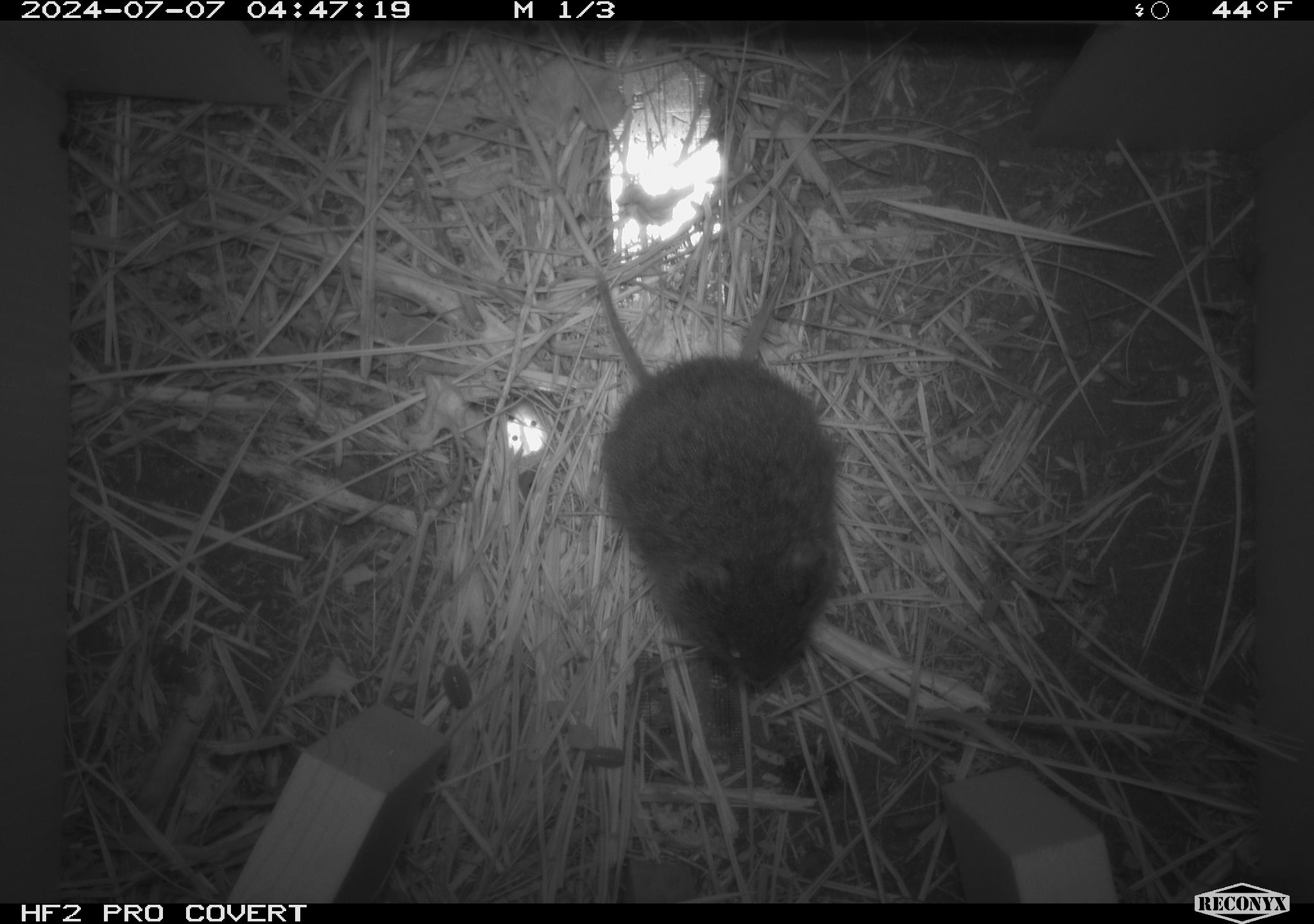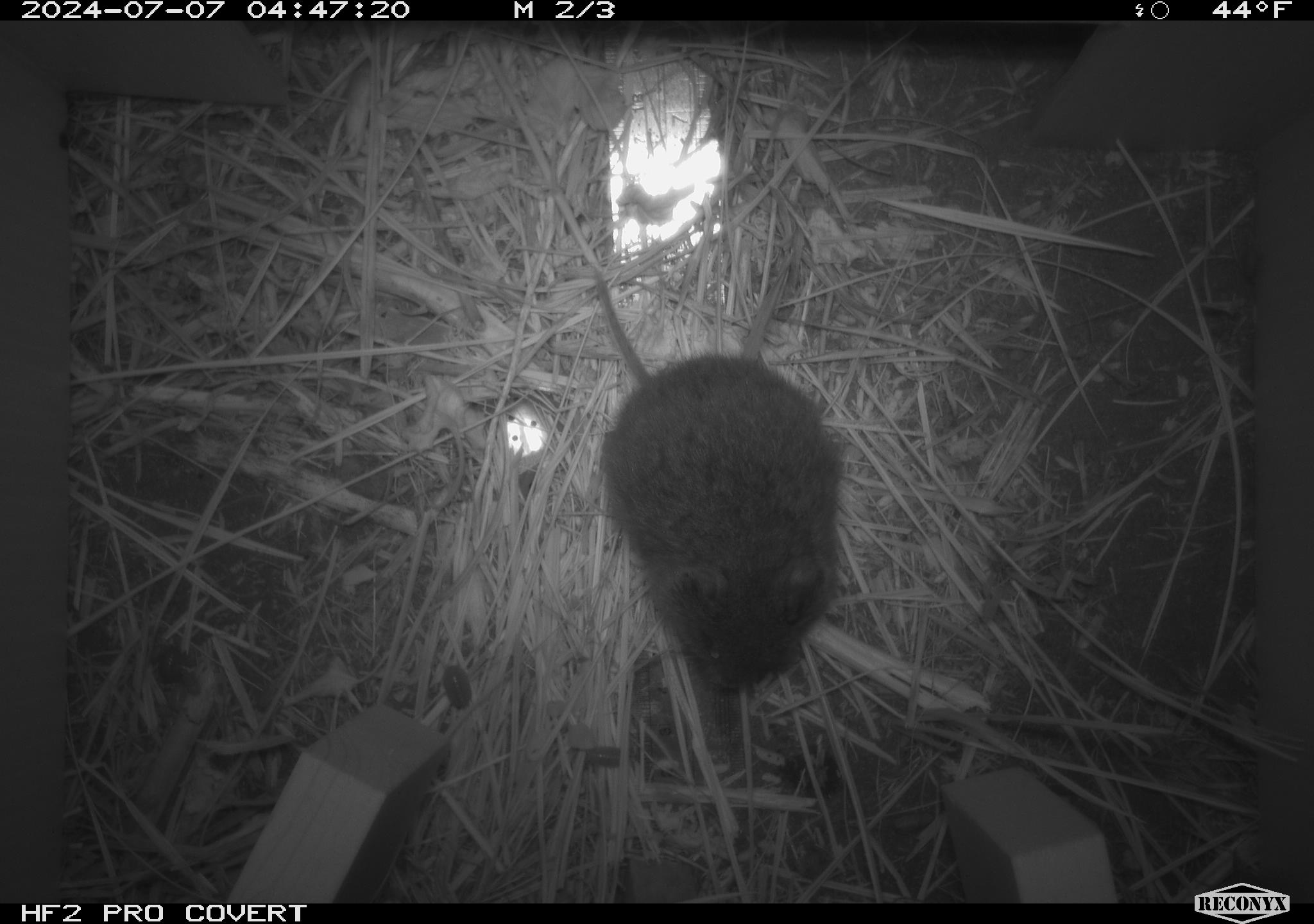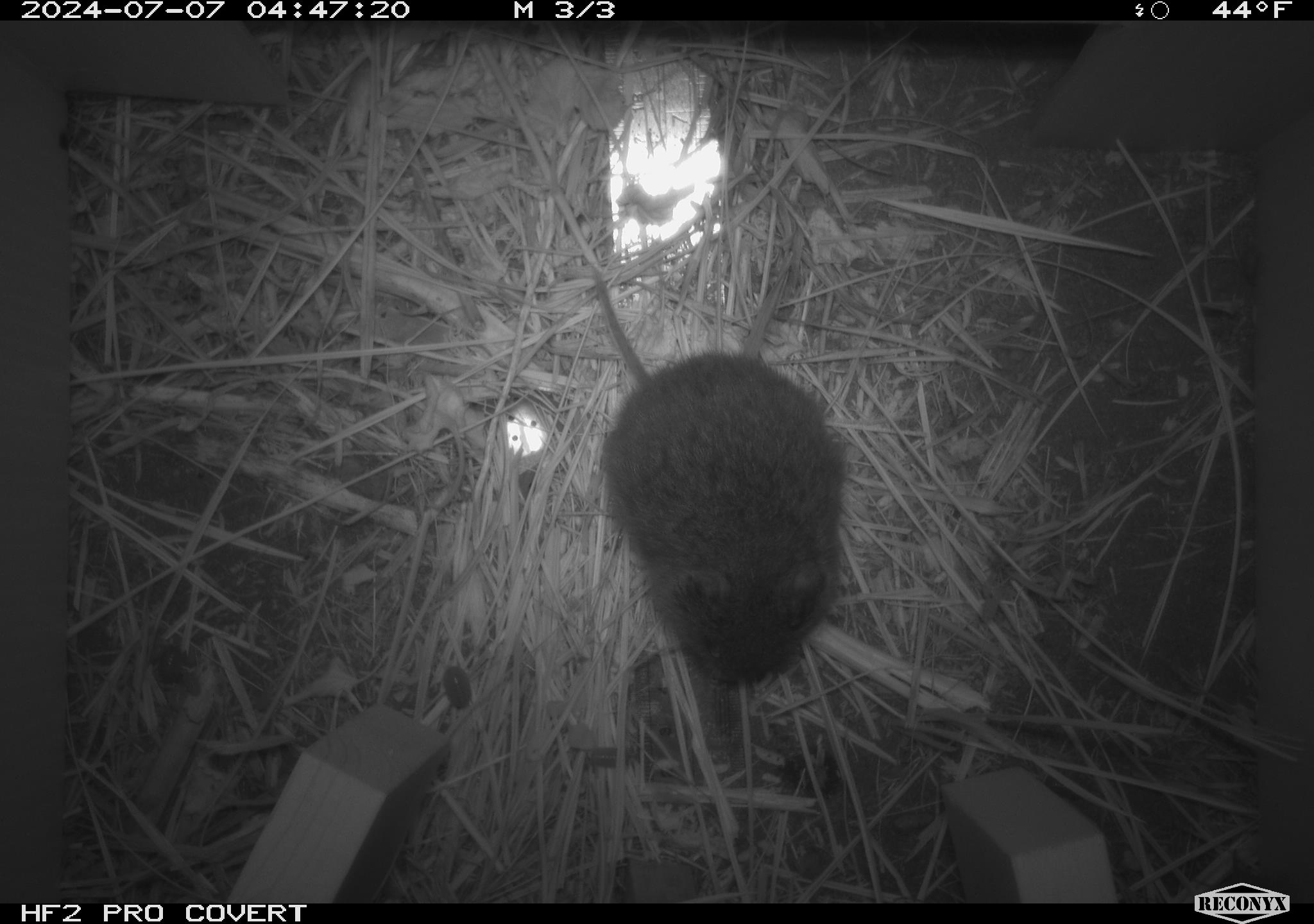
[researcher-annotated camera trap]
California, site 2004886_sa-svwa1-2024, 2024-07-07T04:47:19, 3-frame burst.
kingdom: Animalia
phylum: Chordata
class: Mammalia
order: Rodentia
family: Cricetidae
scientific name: Arvicolinae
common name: voles, lemmings, and muskrats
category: arvicolinae subfamily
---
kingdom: Animalia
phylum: Arthropoda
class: Malacostraca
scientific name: Malacostraca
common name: amphipods, crabs, isopods, krill, lobsters and shrimps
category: malacostracan